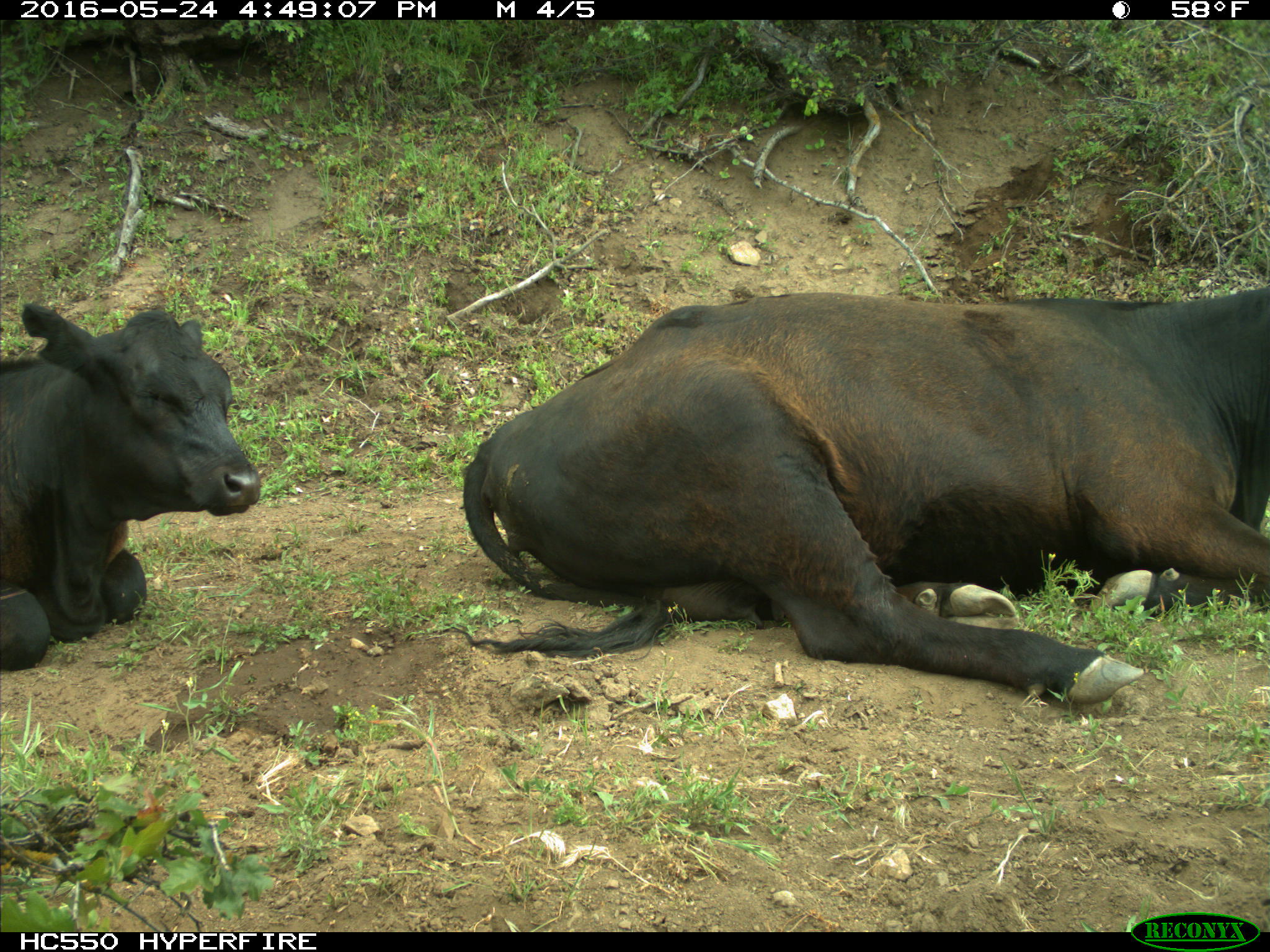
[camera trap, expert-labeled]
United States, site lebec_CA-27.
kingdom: Animalia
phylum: Chordata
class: Mammalia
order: Artiodactyla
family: Bovidae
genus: Bos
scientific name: Bos taurus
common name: domestic cow